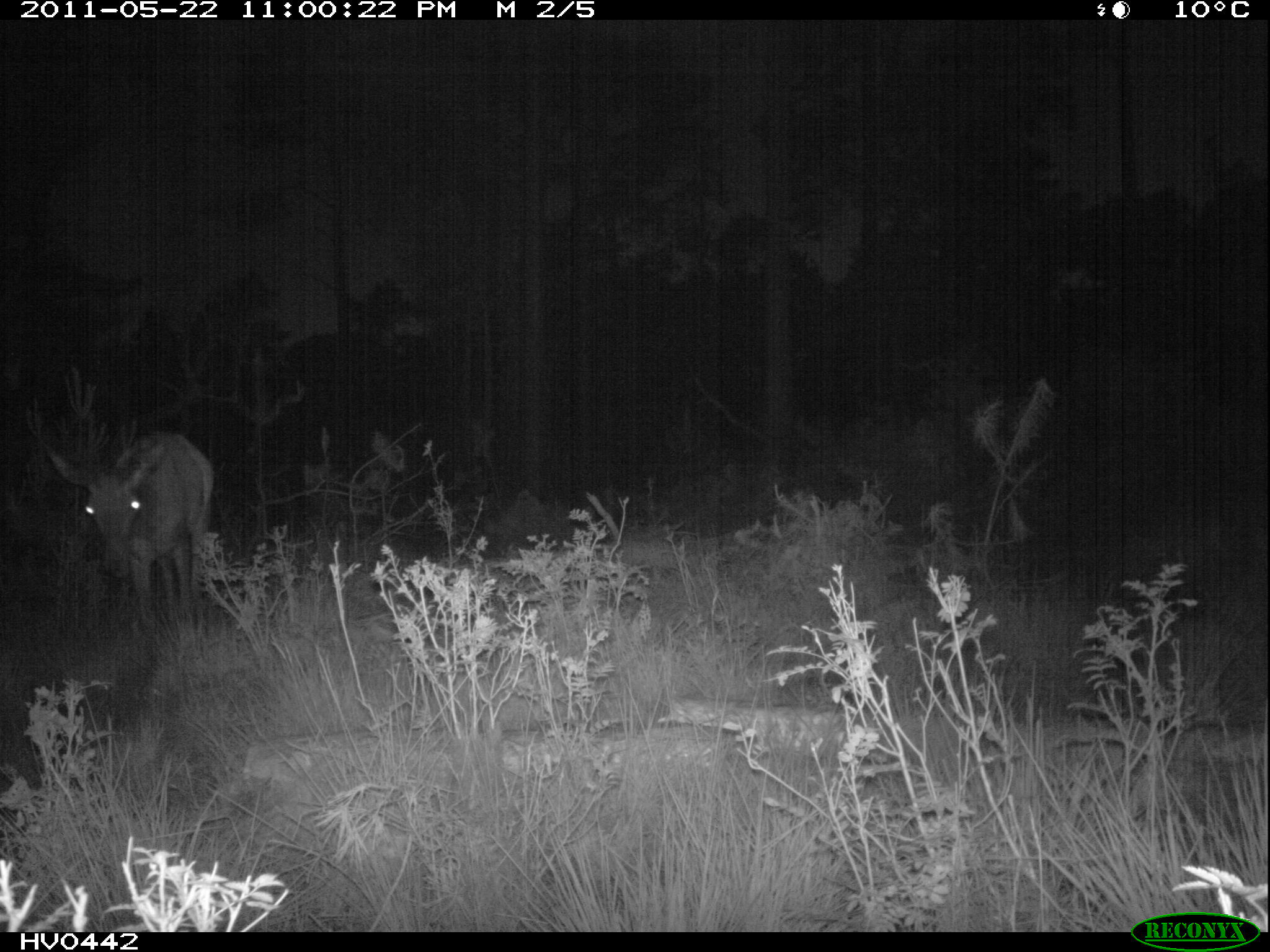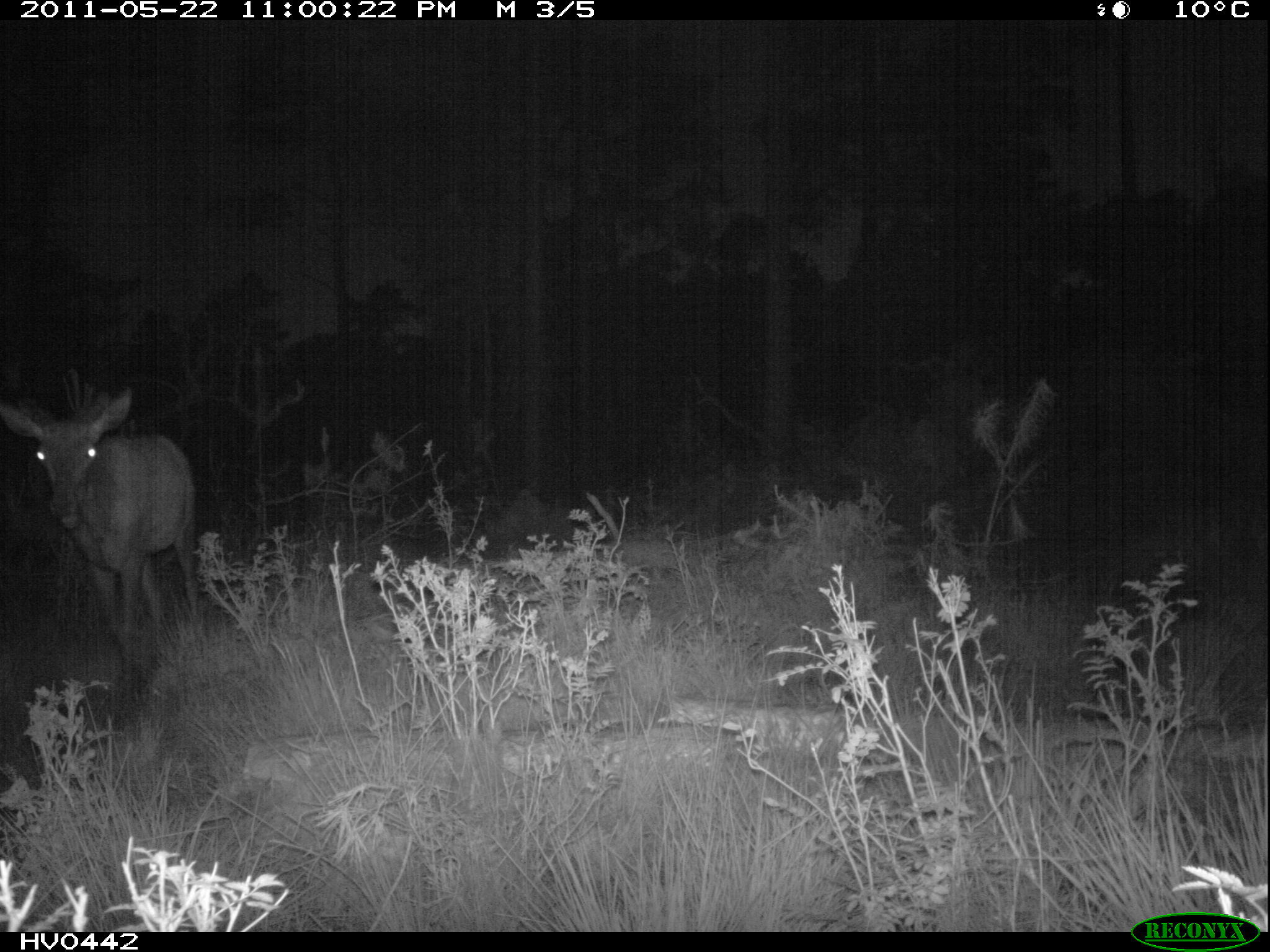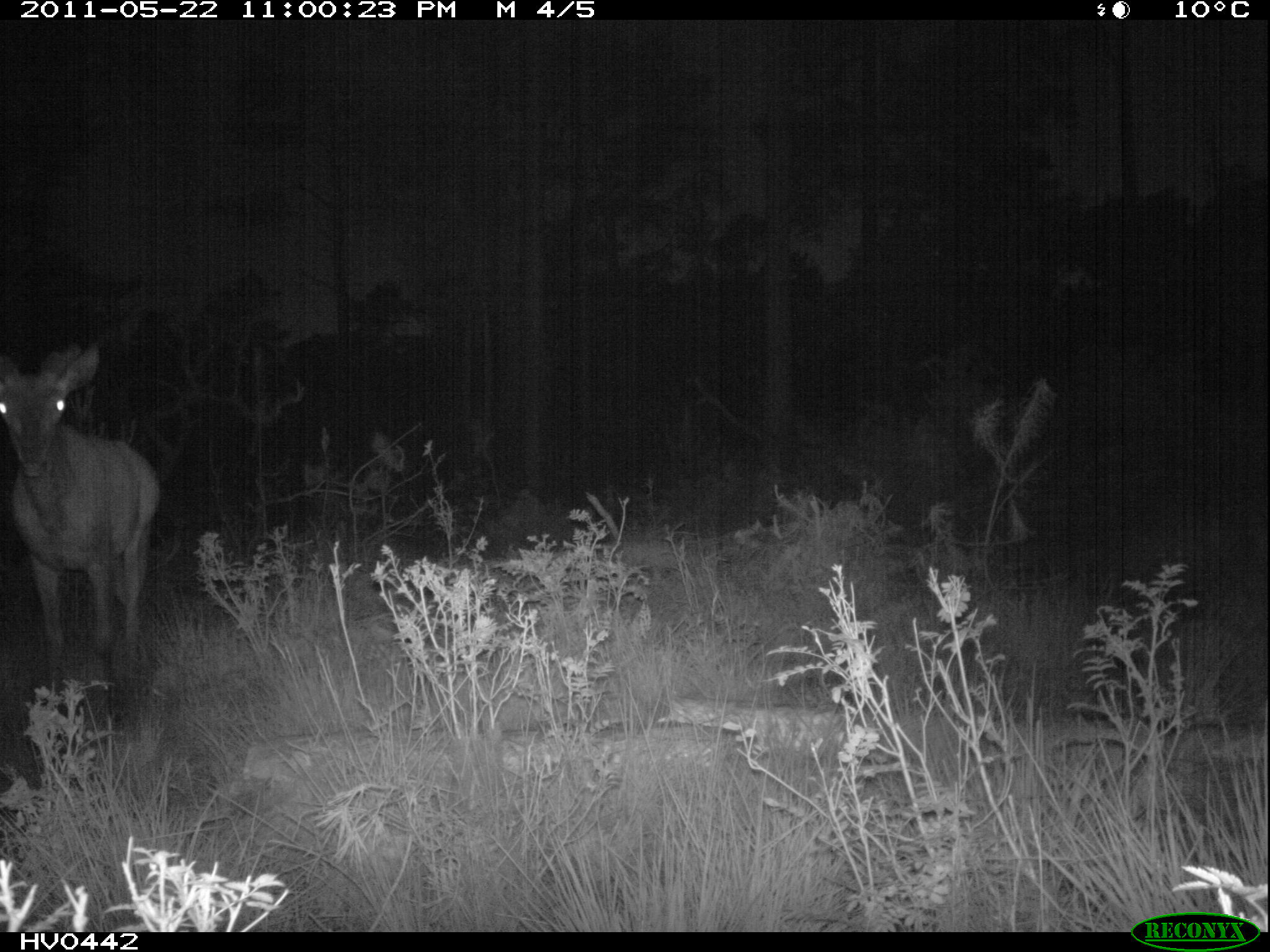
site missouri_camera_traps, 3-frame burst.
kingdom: Animalia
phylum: Chordata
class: Mammalia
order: Artiodactyla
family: Cervidae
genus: Cervus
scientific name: Cervus elaphus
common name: red deer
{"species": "red deer (Cervus elaphus)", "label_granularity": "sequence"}